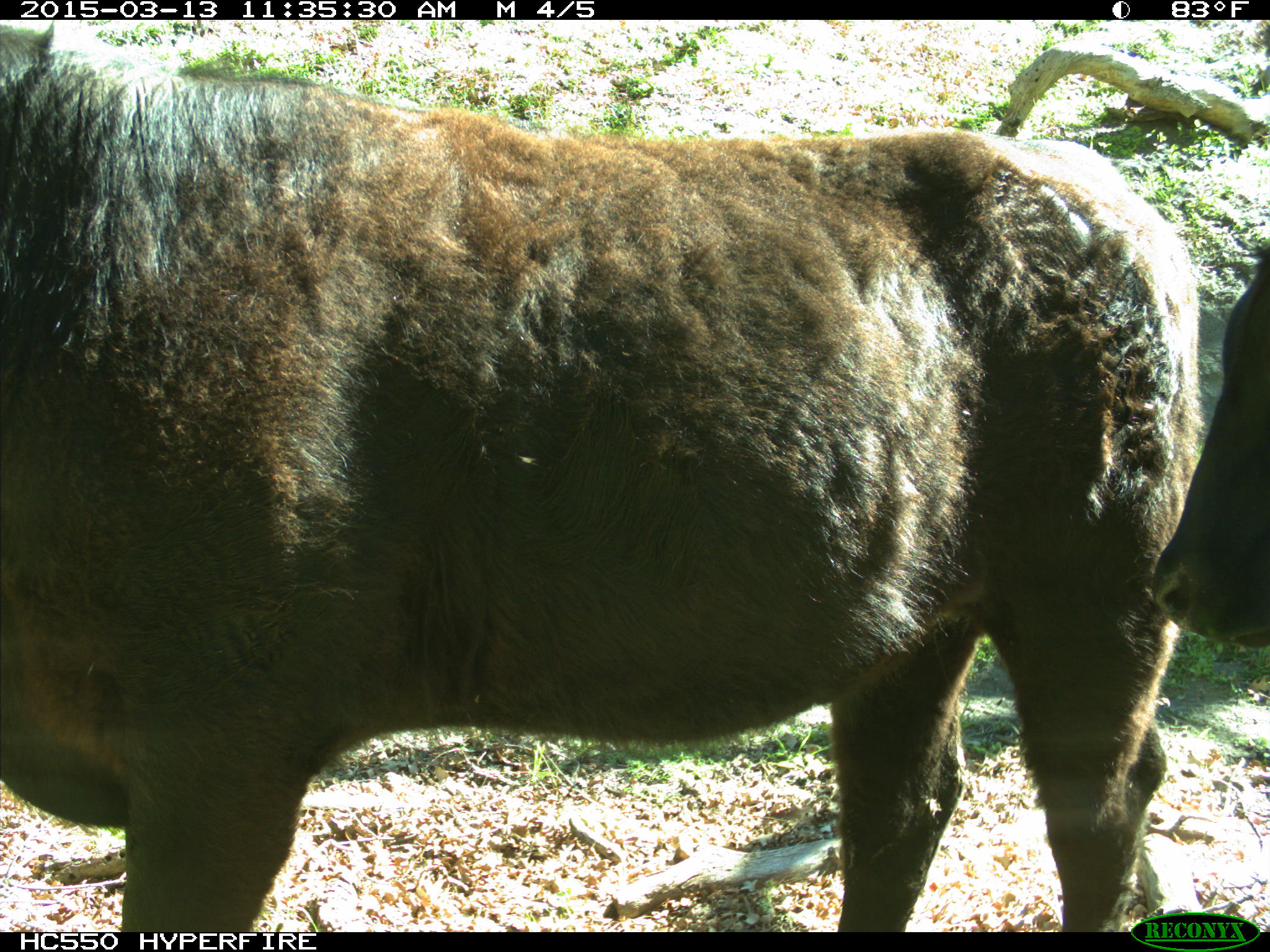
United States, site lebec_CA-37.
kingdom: Animalia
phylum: Chordata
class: Mammalia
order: Artiodactyla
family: Bovidae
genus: Bos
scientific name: Bos taurus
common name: domestic cow